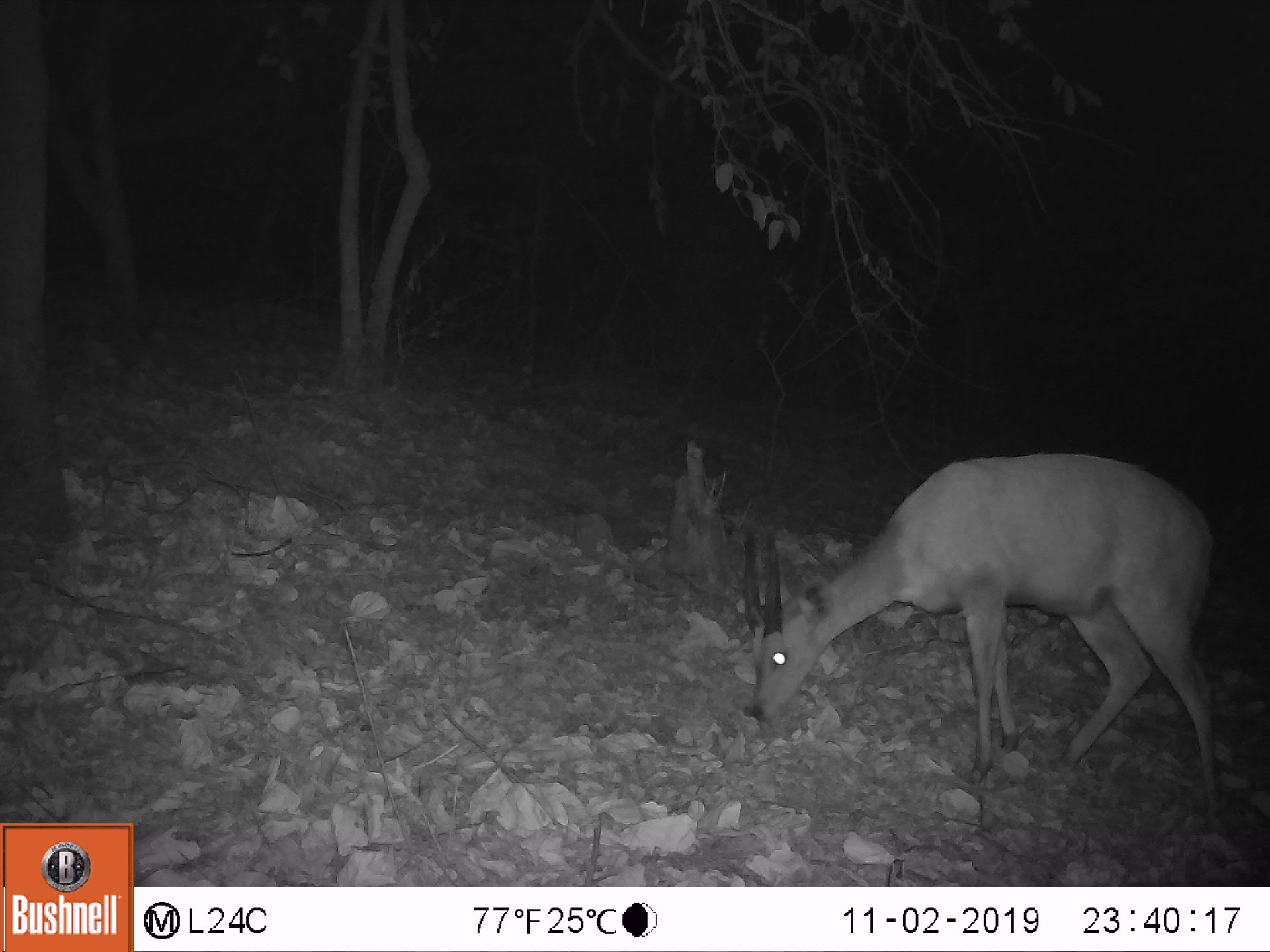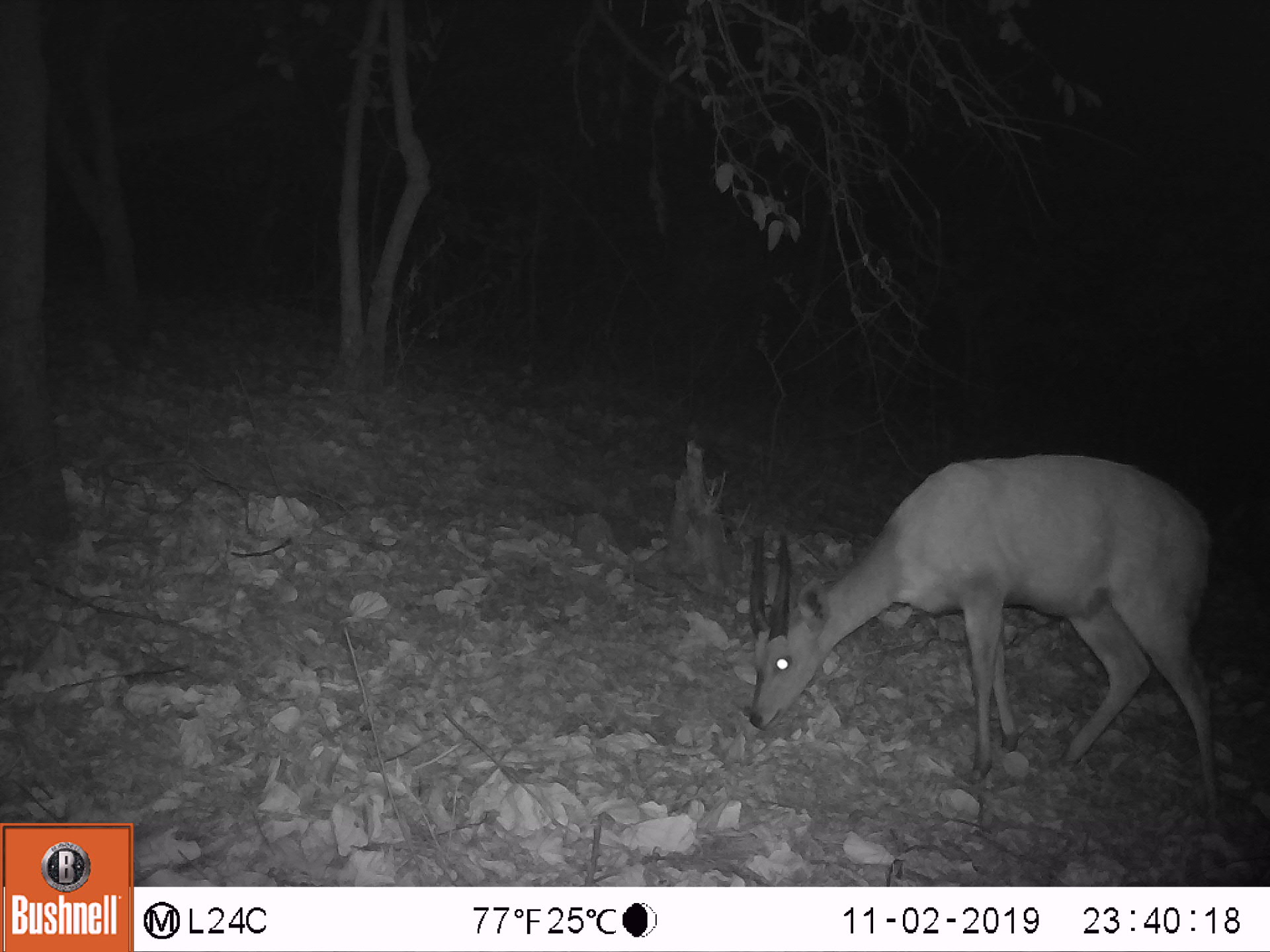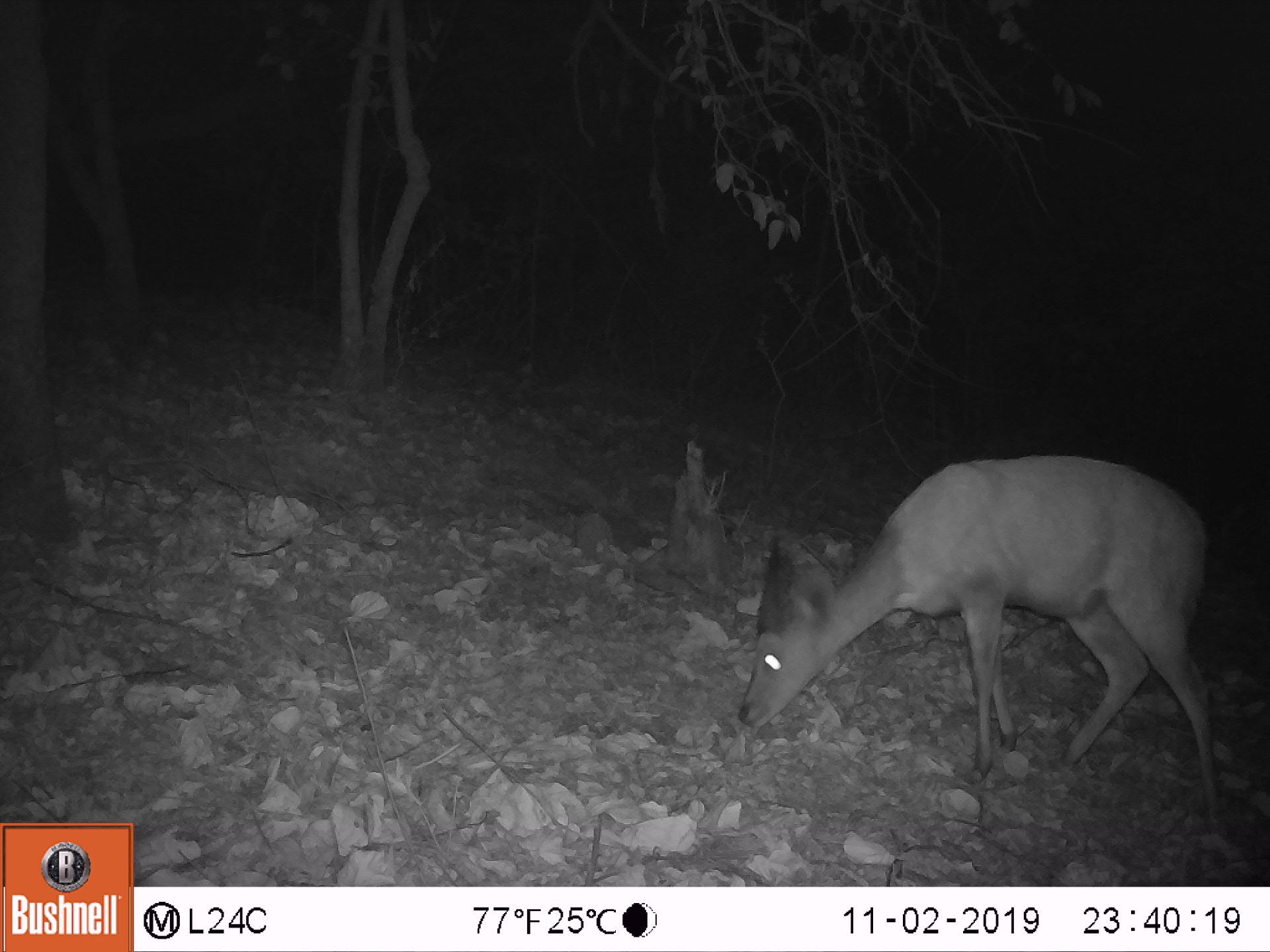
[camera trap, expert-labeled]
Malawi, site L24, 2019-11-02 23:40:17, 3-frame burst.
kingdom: Animalia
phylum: Chordata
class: Mammalia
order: Artiodactyla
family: Bovidae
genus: Tragelaphus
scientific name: Tragelaphus sylvaticus sylvaticus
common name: cape bushbuck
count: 1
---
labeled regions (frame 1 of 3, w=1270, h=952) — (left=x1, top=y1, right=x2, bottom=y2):
cape bushbuck: (left=730, top=446, right=1242, bottom=844)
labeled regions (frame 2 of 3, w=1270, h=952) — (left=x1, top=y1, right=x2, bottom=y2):
cape bushbuck: (left=738, top=443, right=1237, bottom=837)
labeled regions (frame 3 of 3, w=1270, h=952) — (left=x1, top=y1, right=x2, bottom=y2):
cape bushbuck: (left=732, top=445, right=1237, bottom=843)